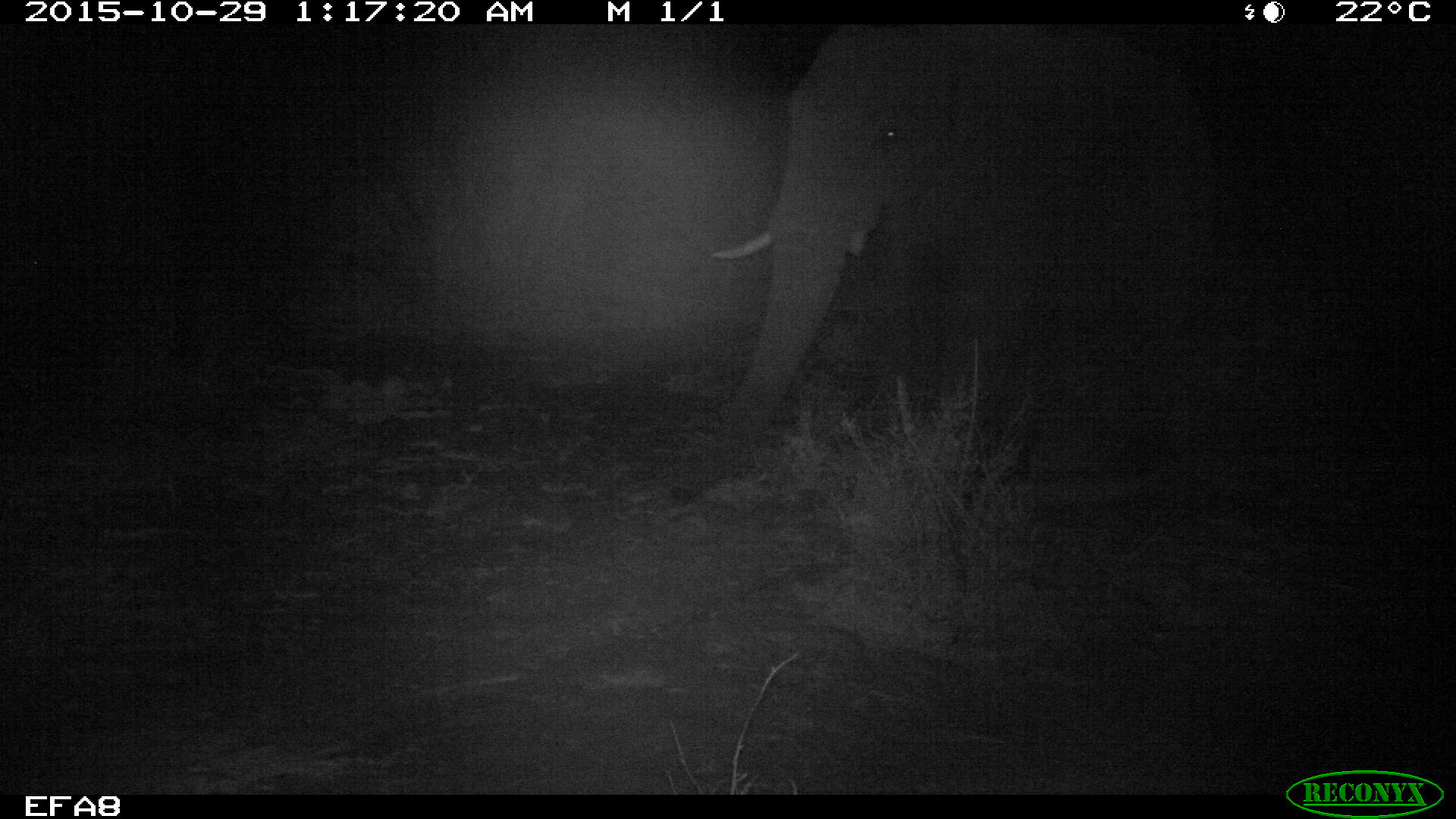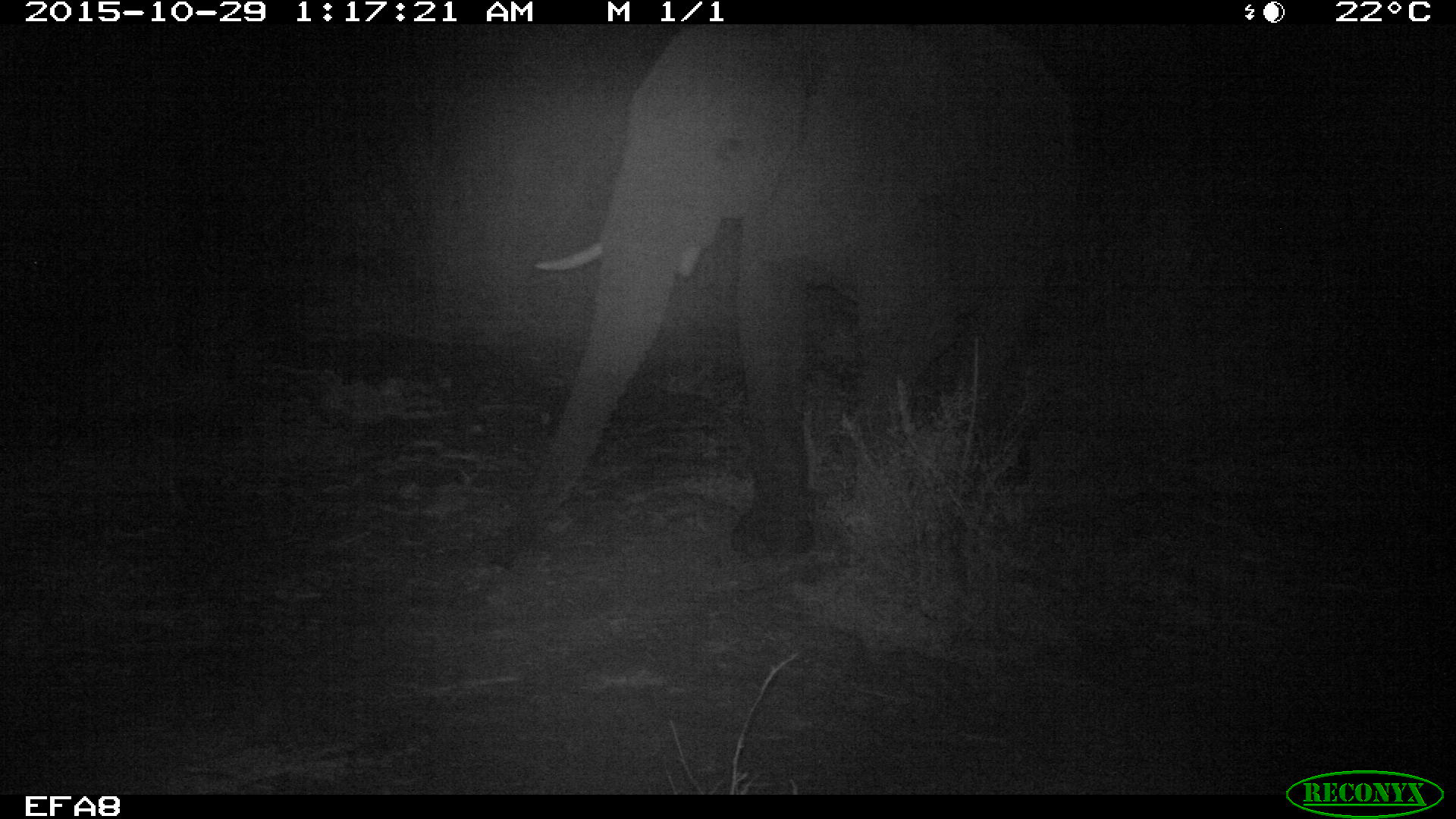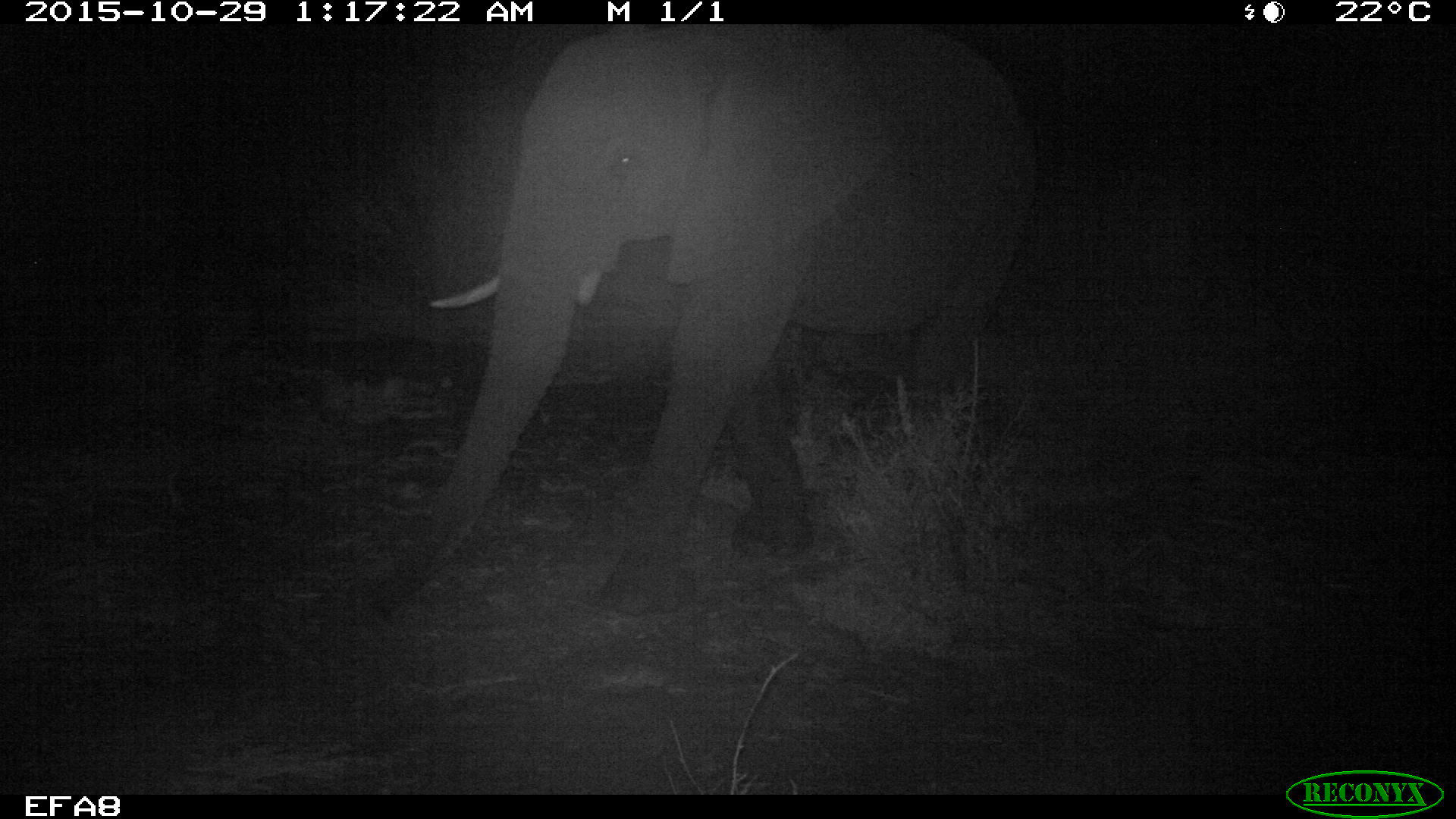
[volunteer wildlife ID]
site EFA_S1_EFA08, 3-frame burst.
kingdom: Animalia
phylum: Chordata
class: Mammalia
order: Proboscidea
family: Elephantidae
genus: Loxodonta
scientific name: Loxodonta africana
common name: african bush elephant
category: elephant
Elephant (african bush elephant) (Loxodonta africana), count 1. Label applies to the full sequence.